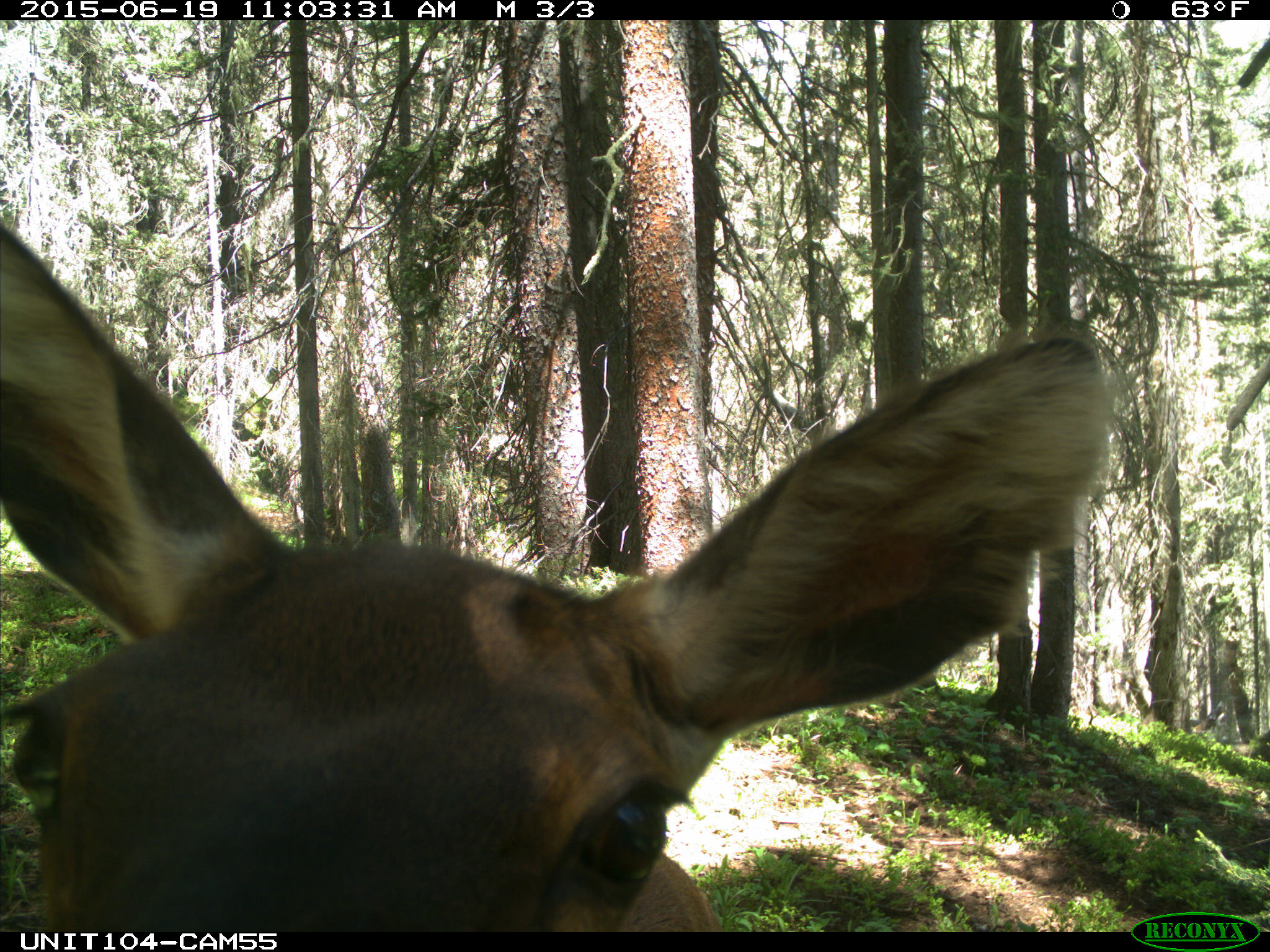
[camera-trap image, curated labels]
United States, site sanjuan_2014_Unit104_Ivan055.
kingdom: Animalia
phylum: Chordata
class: Mammalia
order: Artiodactyla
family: Cervidae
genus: Cervus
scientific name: Cervus elaphus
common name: red deer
Cervus elaphus (red deer).